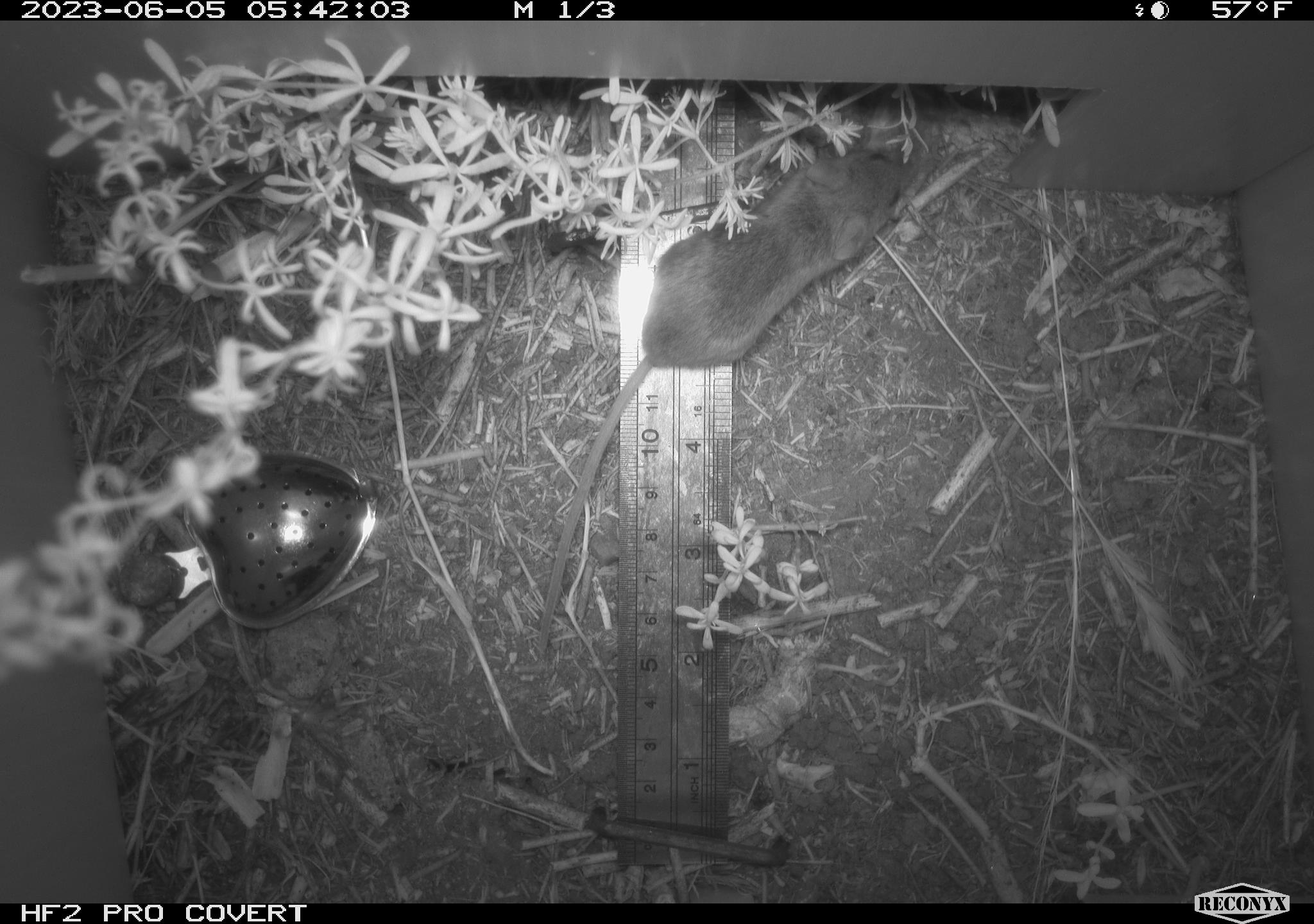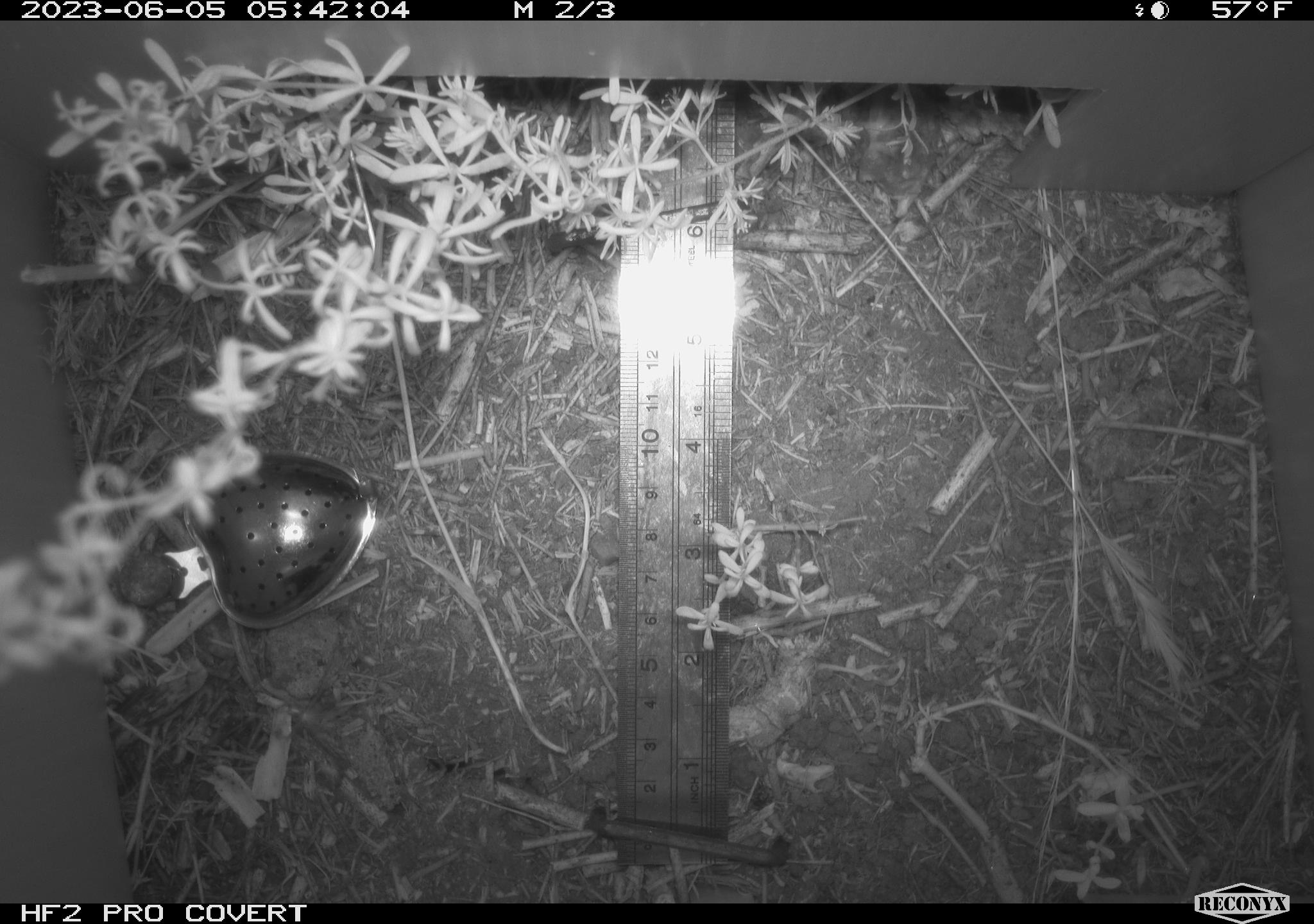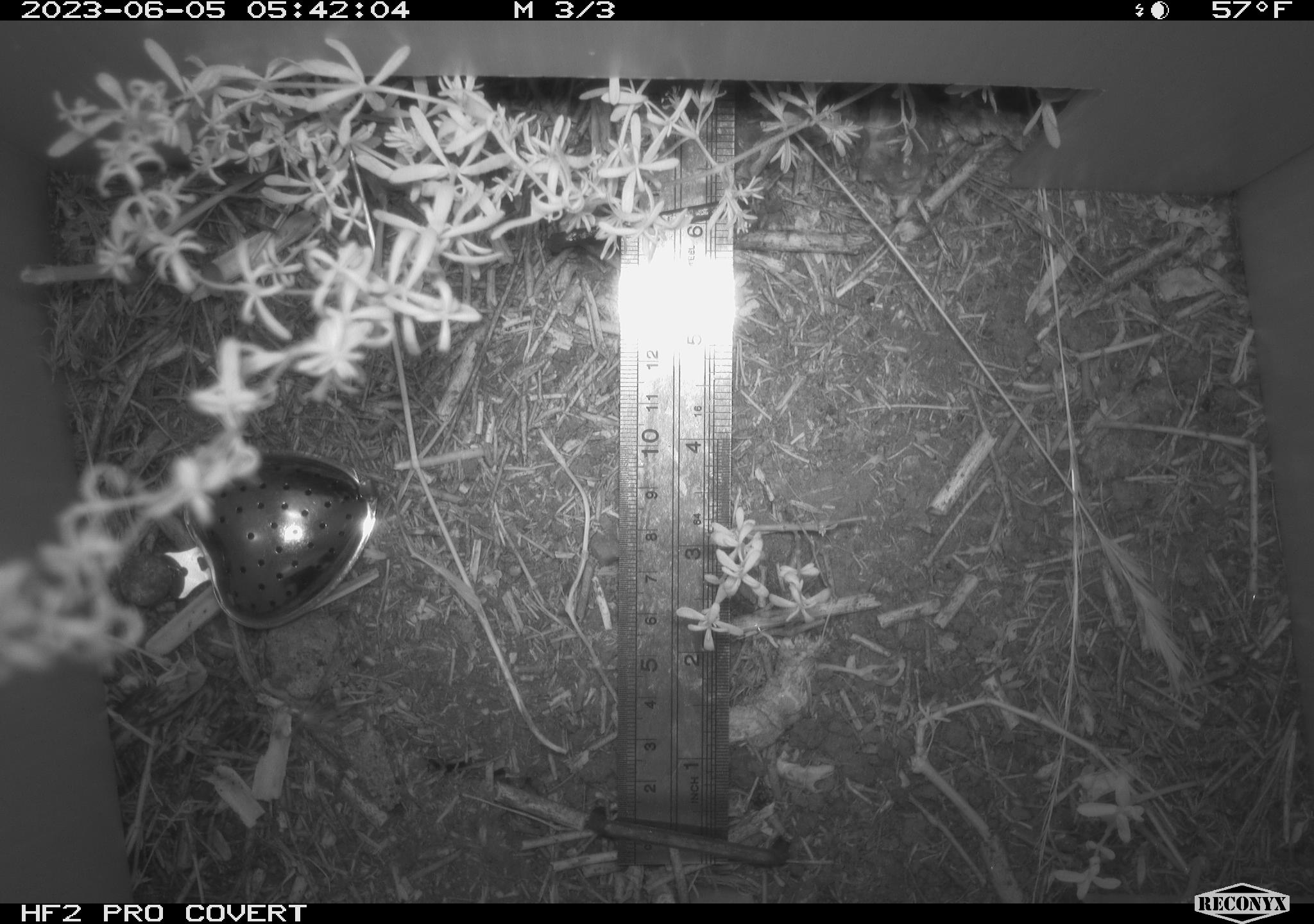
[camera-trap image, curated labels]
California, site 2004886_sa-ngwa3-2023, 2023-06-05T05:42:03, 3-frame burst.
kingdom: Animalia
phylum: Chordata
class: Mammalia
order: Rodentia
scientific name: Rodentia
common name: mouse species